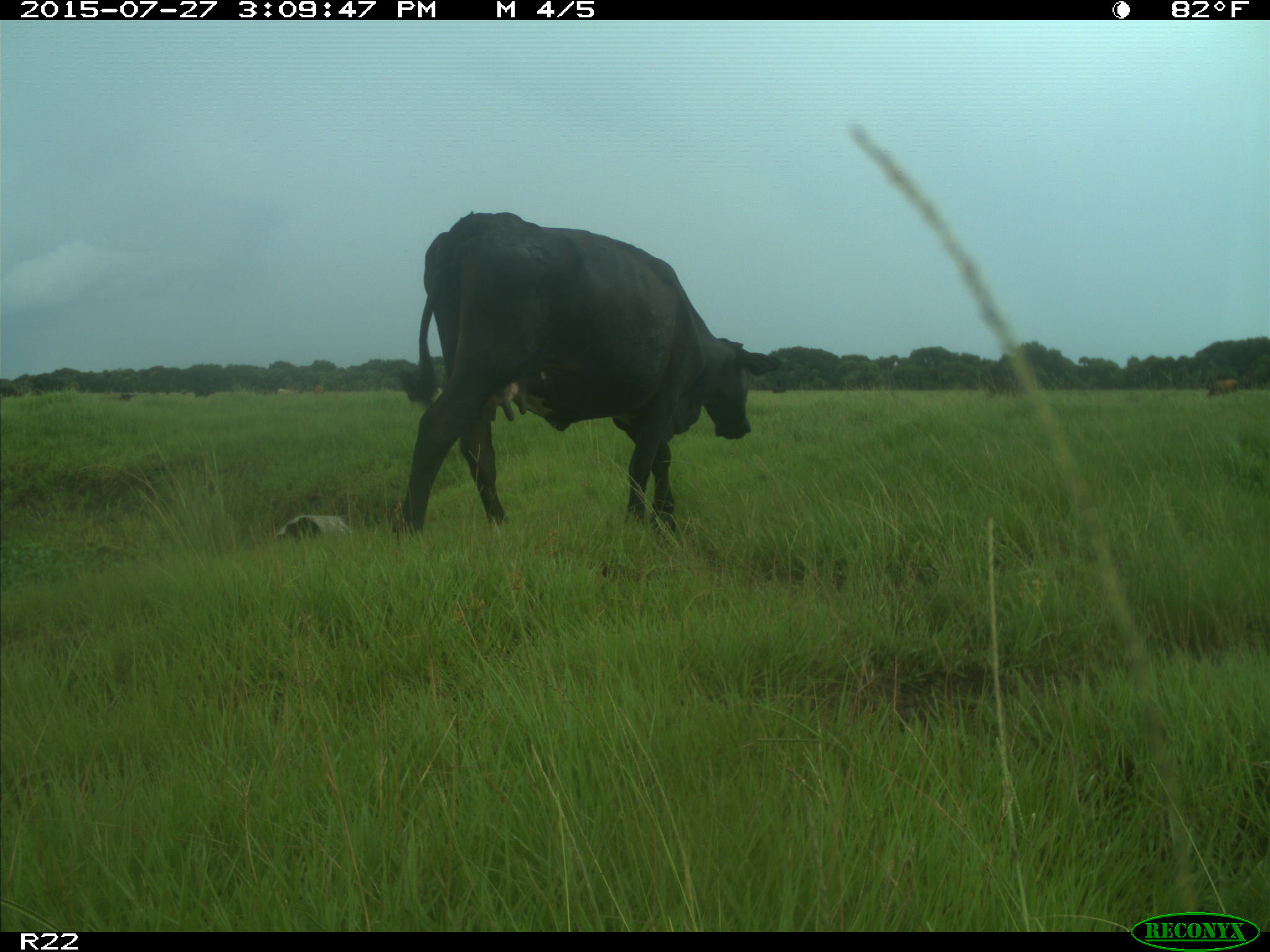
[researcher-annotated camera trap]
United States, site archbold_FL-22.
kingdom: Animalia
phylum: Chordata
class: Mammalia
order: Artiodactyla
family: Bovidae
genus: Bos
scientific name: Bos taurus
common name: domestic cow